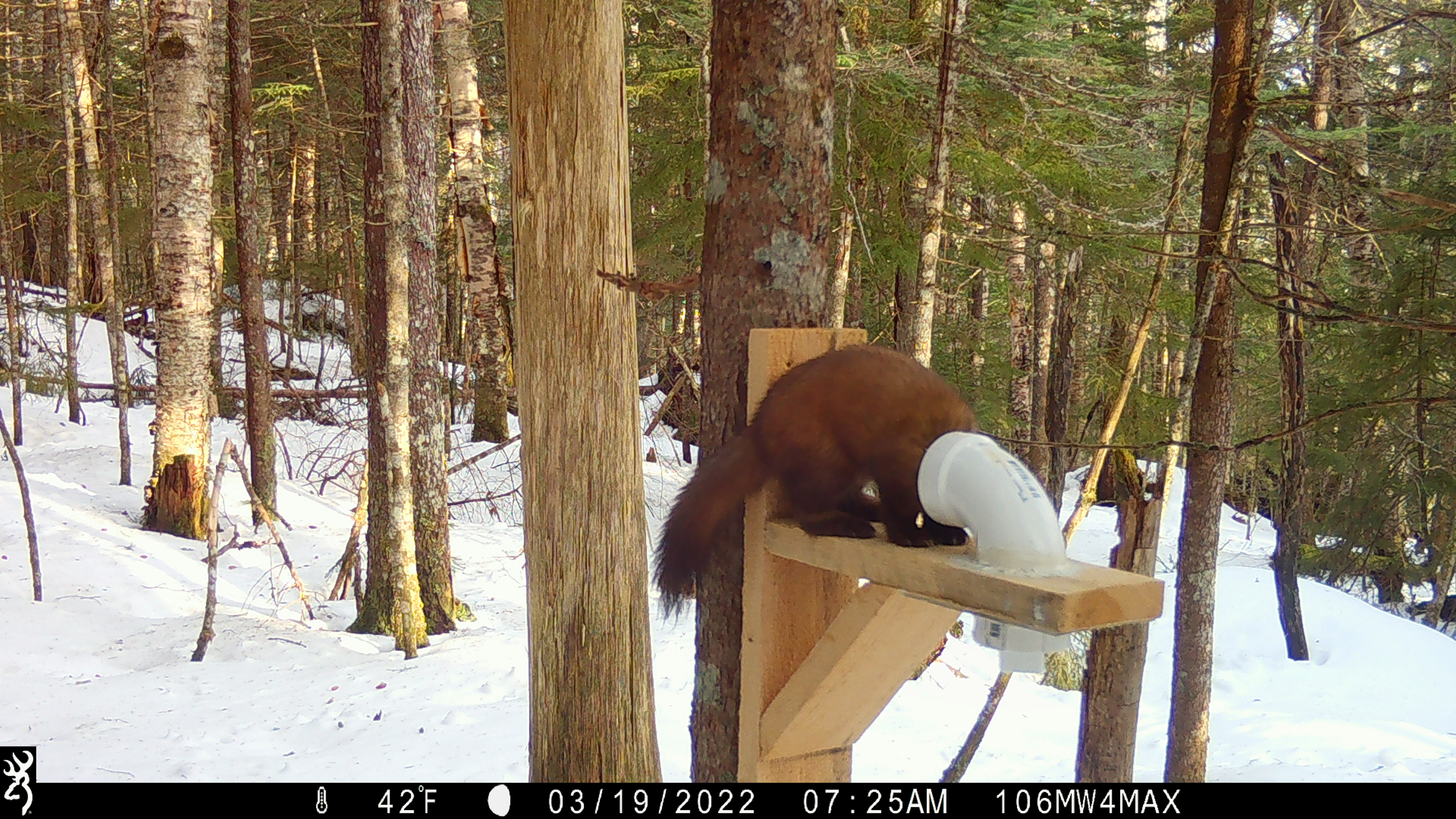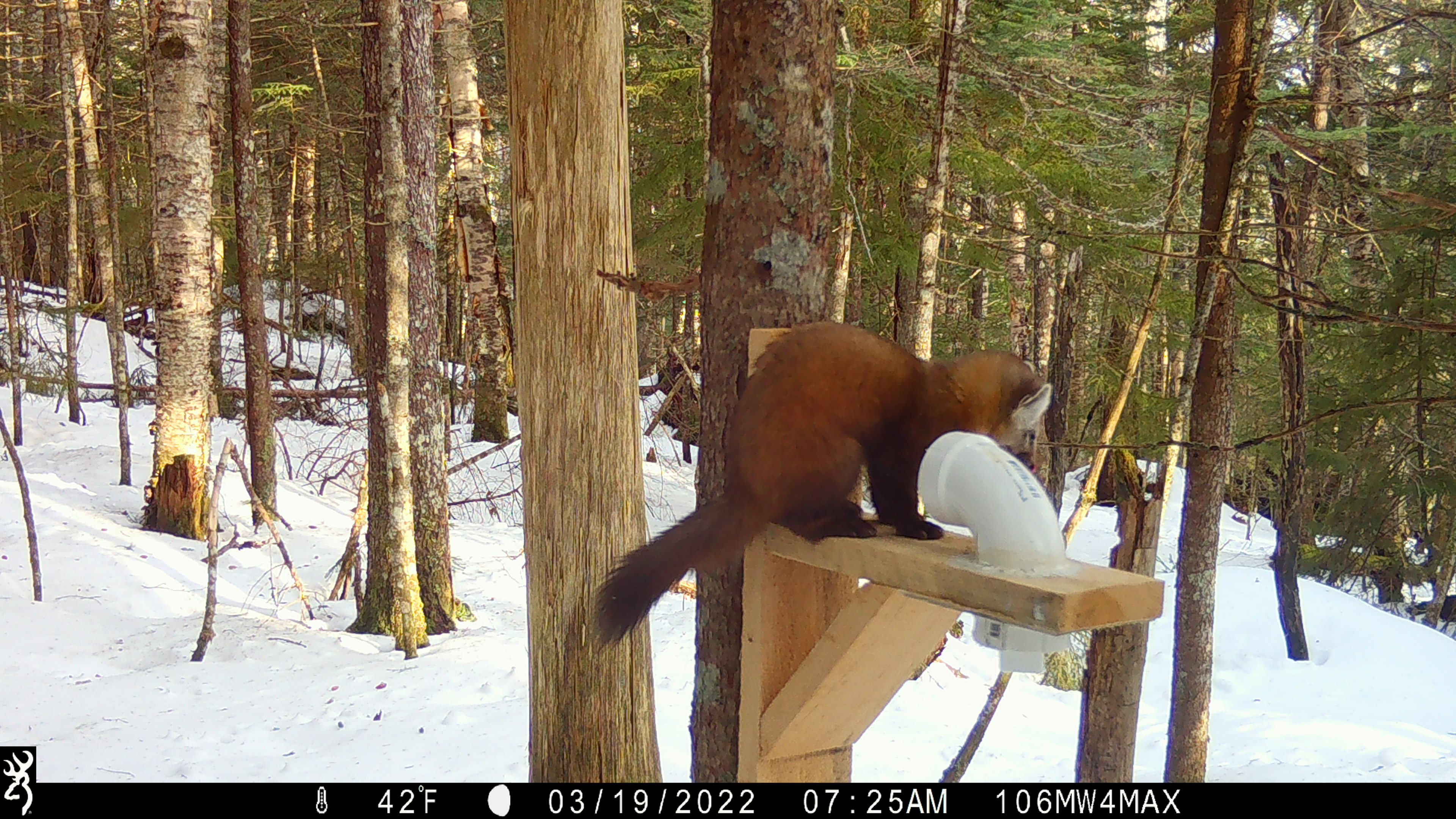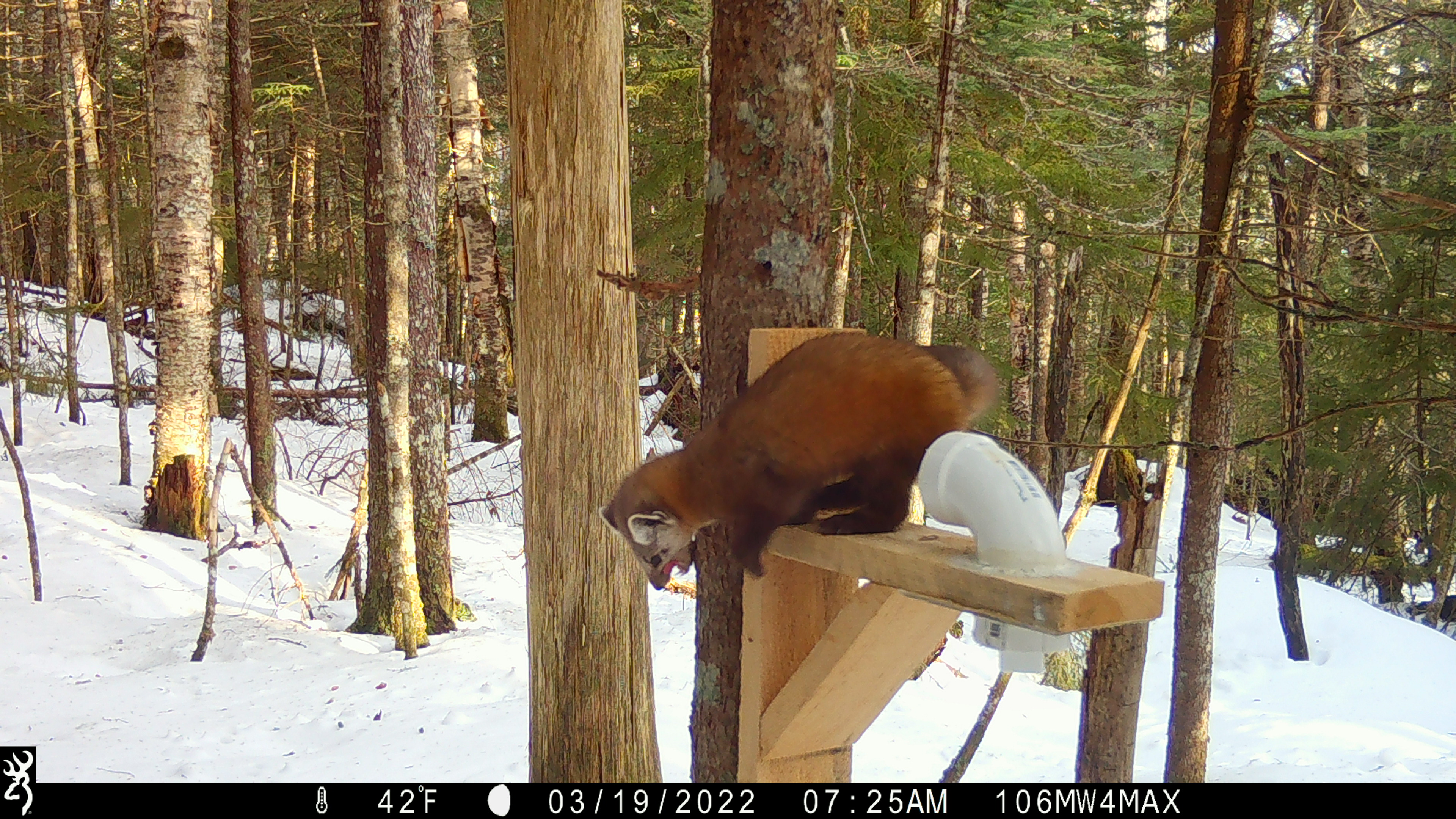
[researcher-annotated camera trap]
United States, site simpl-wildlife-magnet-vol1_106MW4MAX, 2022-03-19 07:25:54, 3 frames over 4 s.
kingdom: Animalia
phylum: Chordata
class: Mammalia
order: Carnivora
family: Mustelidae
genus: Martes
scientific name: Martes americana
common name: american marten